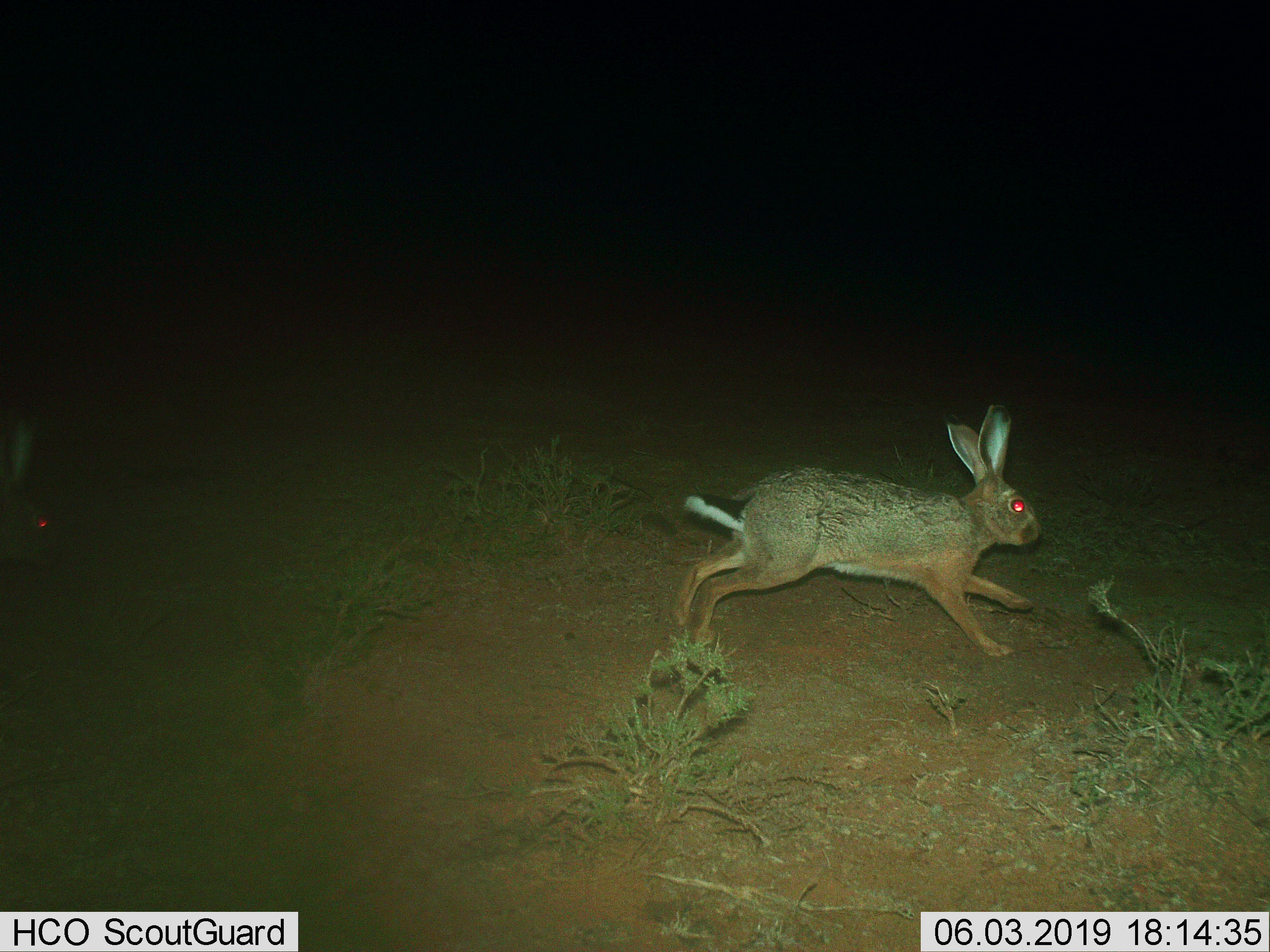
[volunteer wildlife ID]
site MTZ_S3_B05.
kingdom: Animalia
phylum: Chordata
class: Mammalia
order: Lagomorpha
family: Leporidae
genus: Lepus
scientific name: Lepus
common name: hare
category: hareunknown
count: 1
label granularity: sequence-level